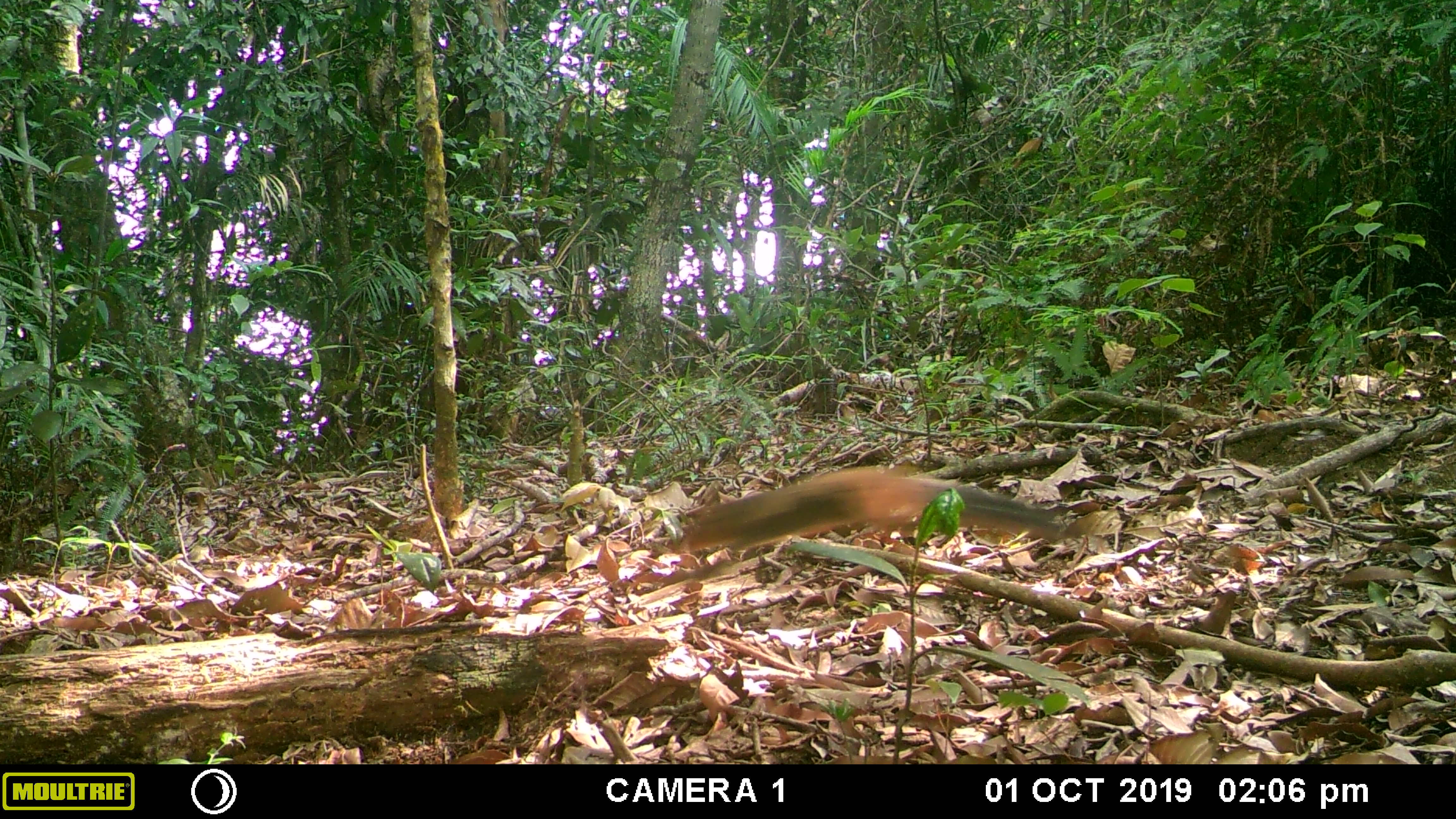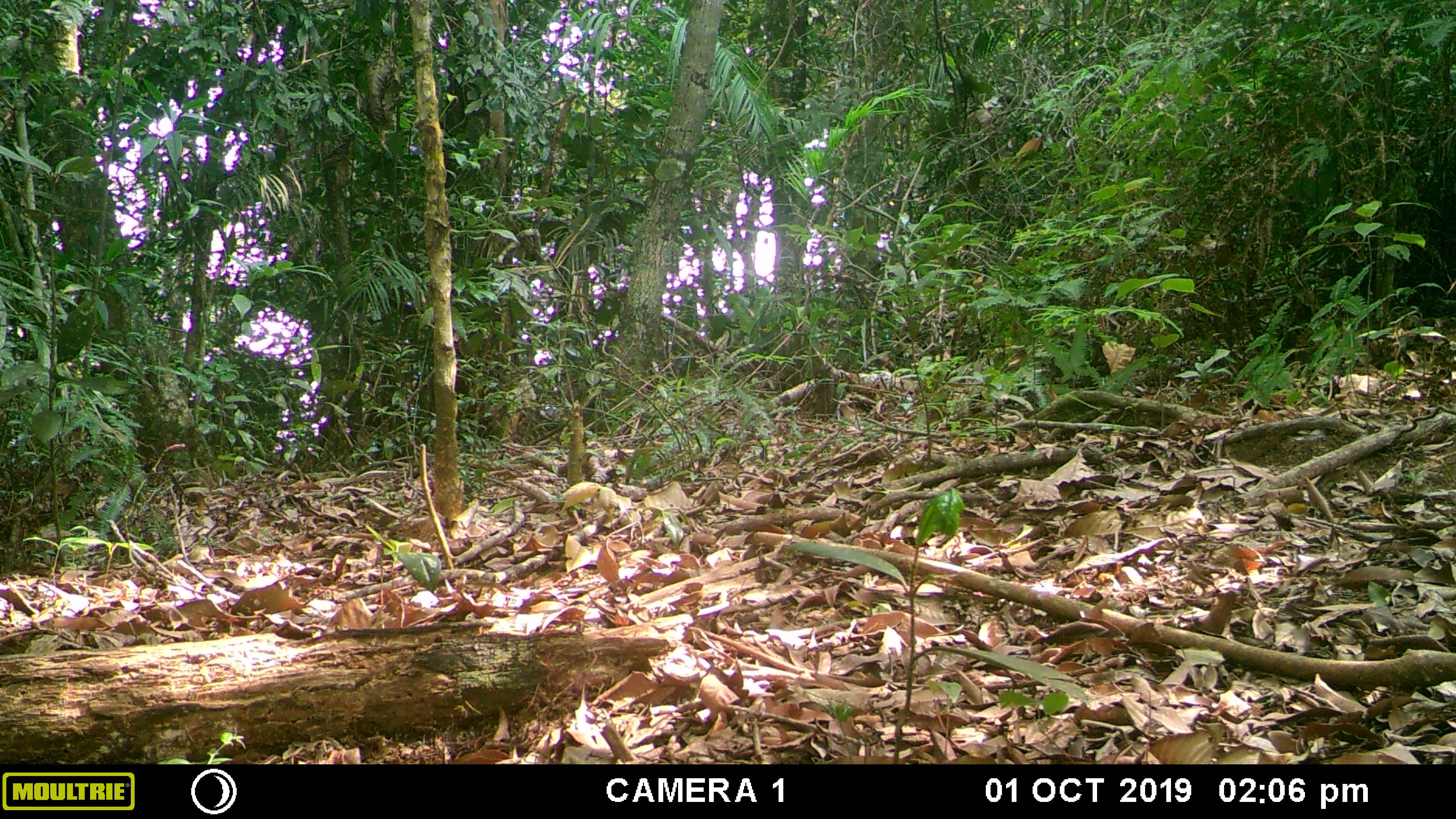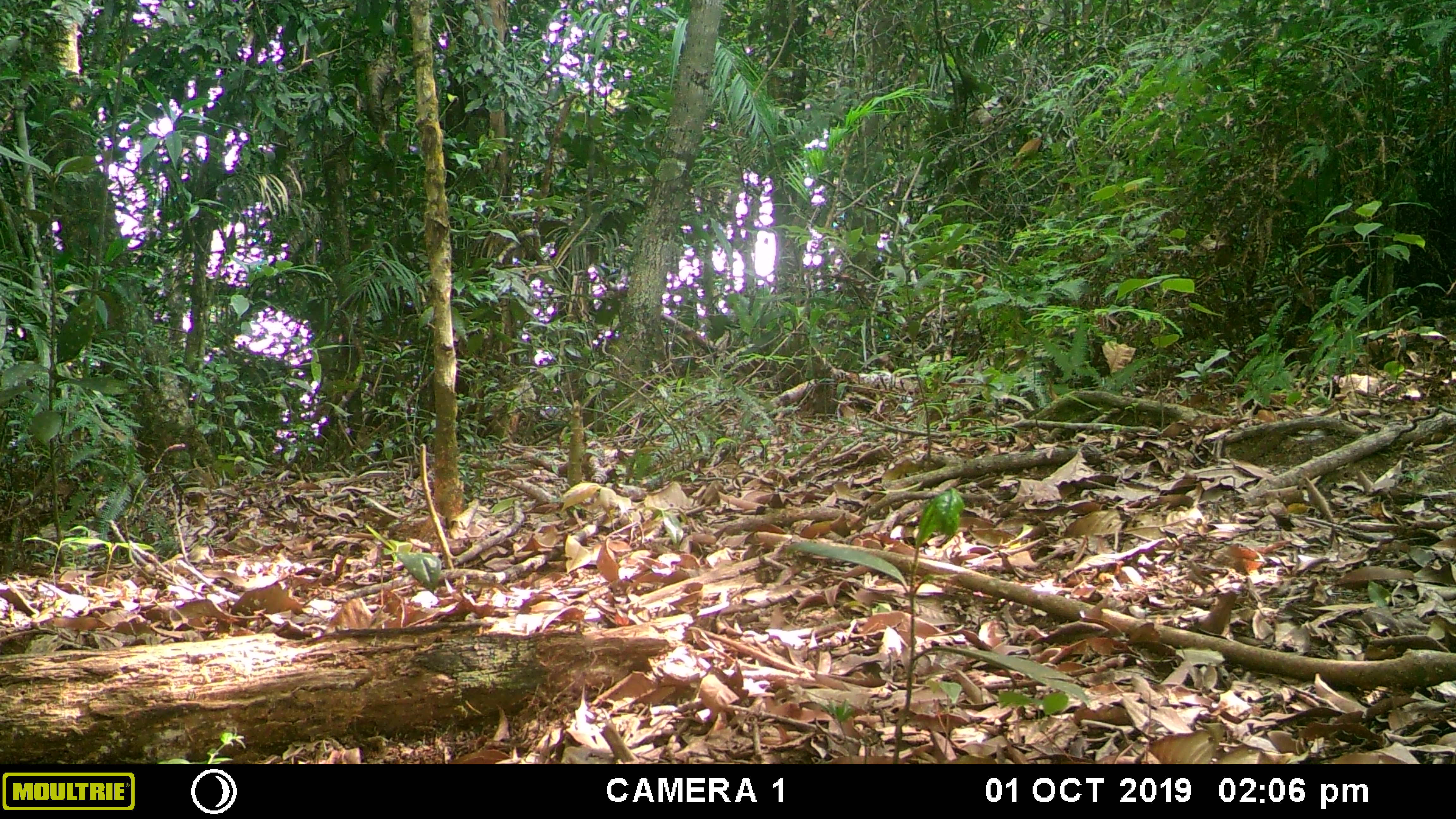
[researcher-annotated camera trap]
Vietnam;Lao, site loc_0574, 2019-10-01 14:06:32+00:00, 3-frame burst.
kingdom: Animalia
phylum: Chordata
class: Mammalia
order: Rodentia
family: Sciuridae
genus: Dremomys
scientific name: Dremomys rufigenis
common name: red-cheeked squirrel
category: red cheeked squirrel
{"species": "red cheeked squirrel (red-cheeked squirrel) (Dremomys rufigenis)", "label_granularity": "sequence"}